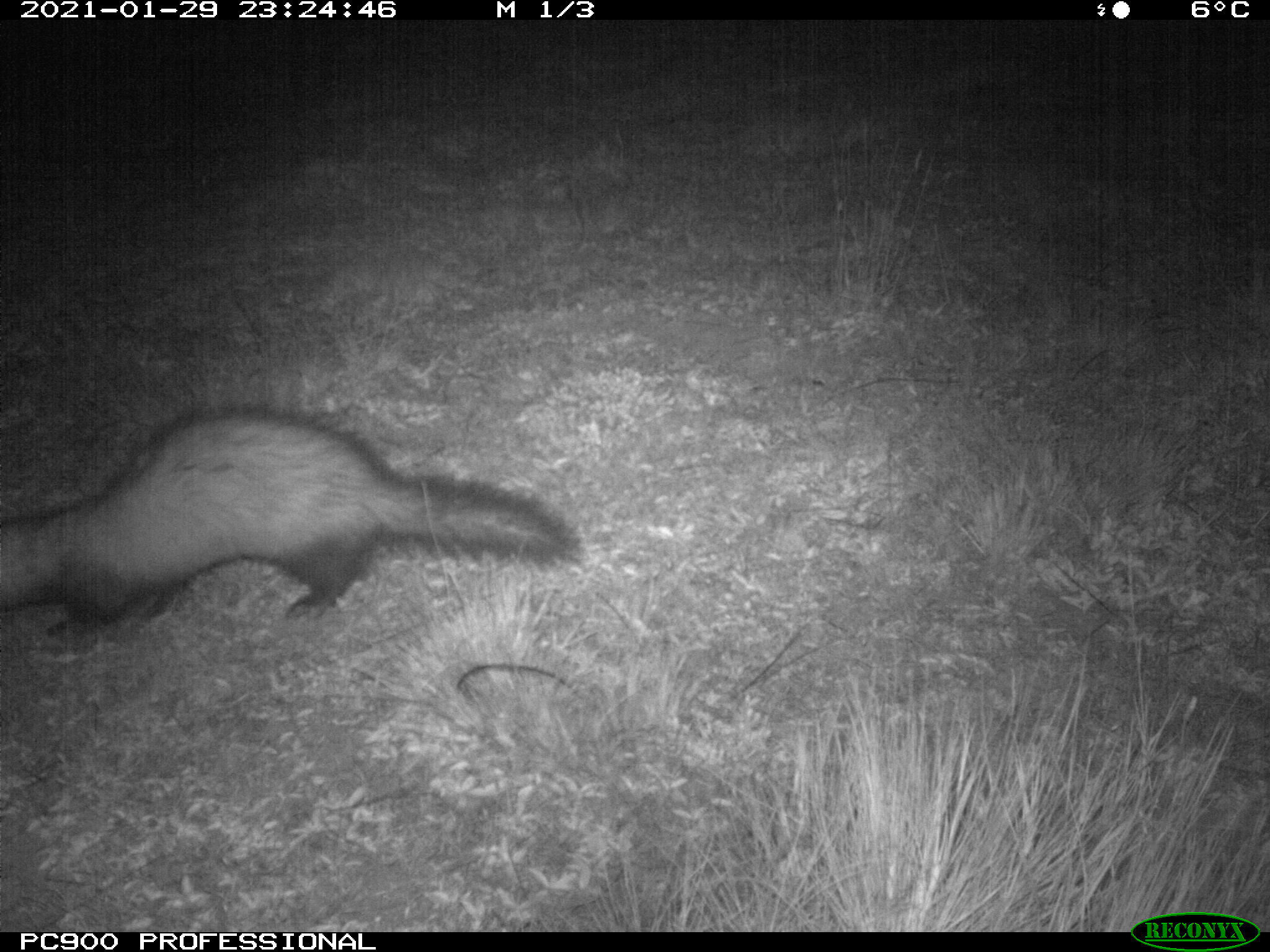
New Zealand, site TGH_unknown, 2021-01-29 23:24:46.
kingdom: Animalia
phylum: Chordata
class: Mammalia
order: Carnivora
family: Mustelidae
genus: Mustela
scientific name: Mustela furo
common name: ferret